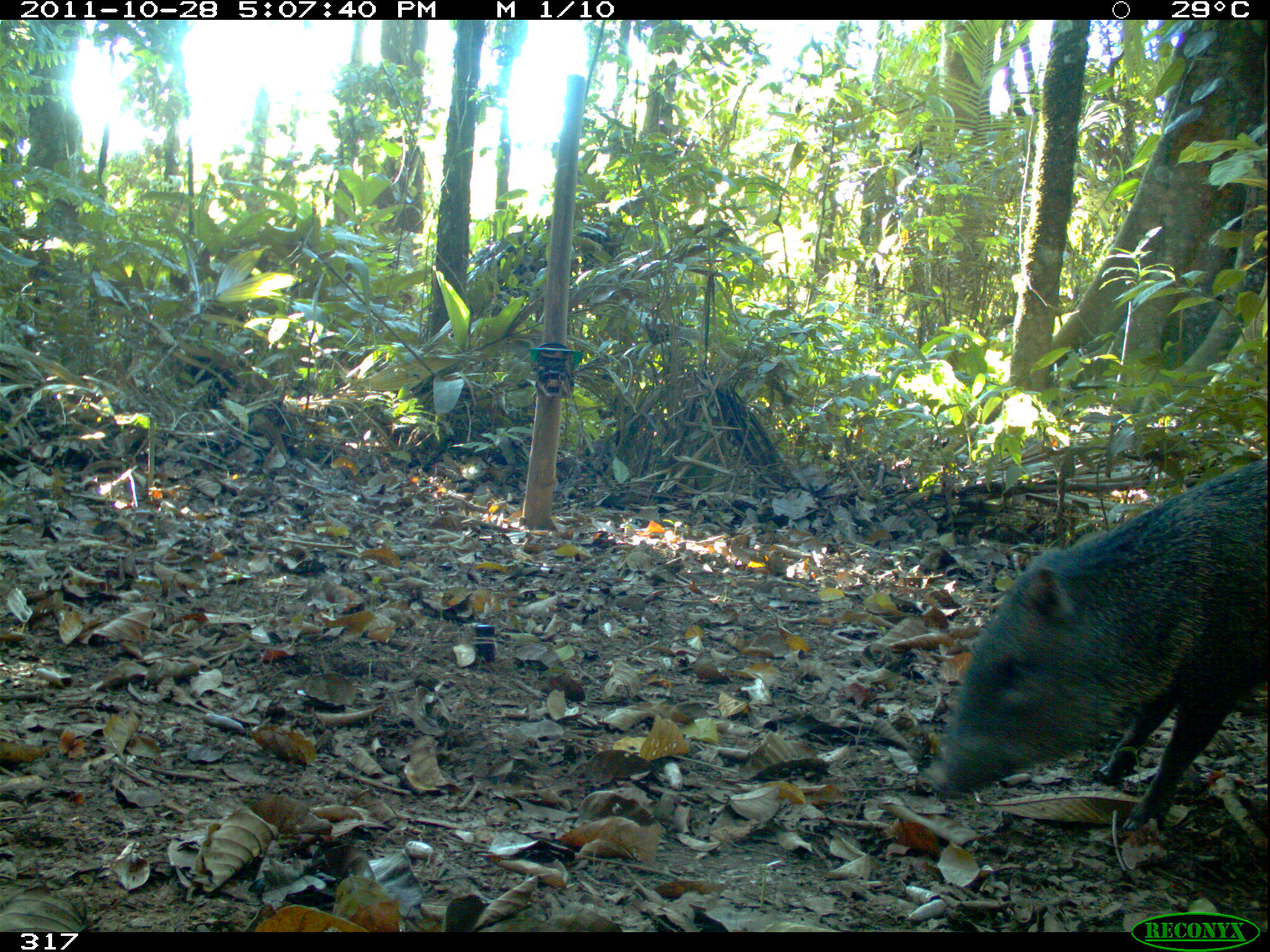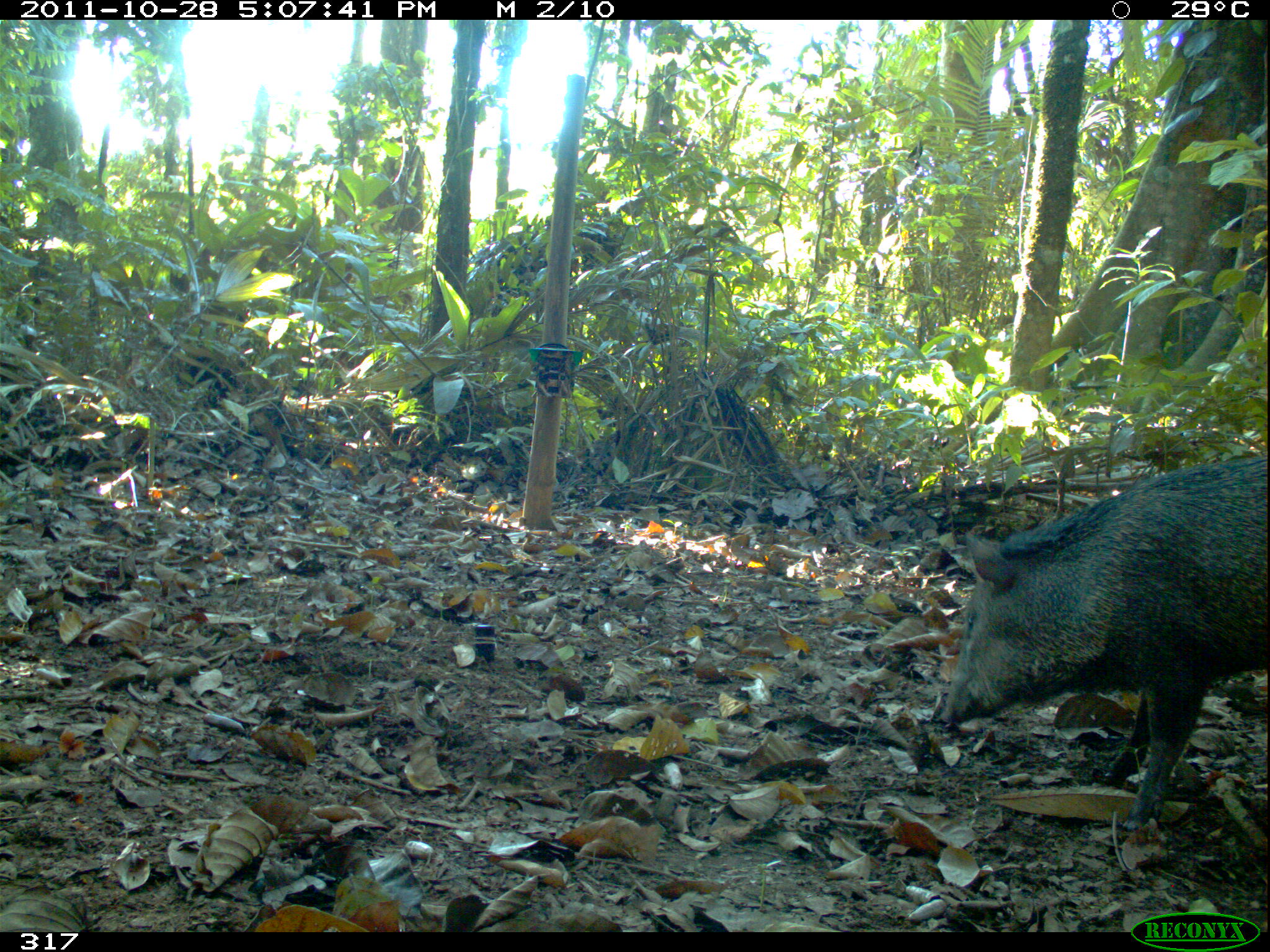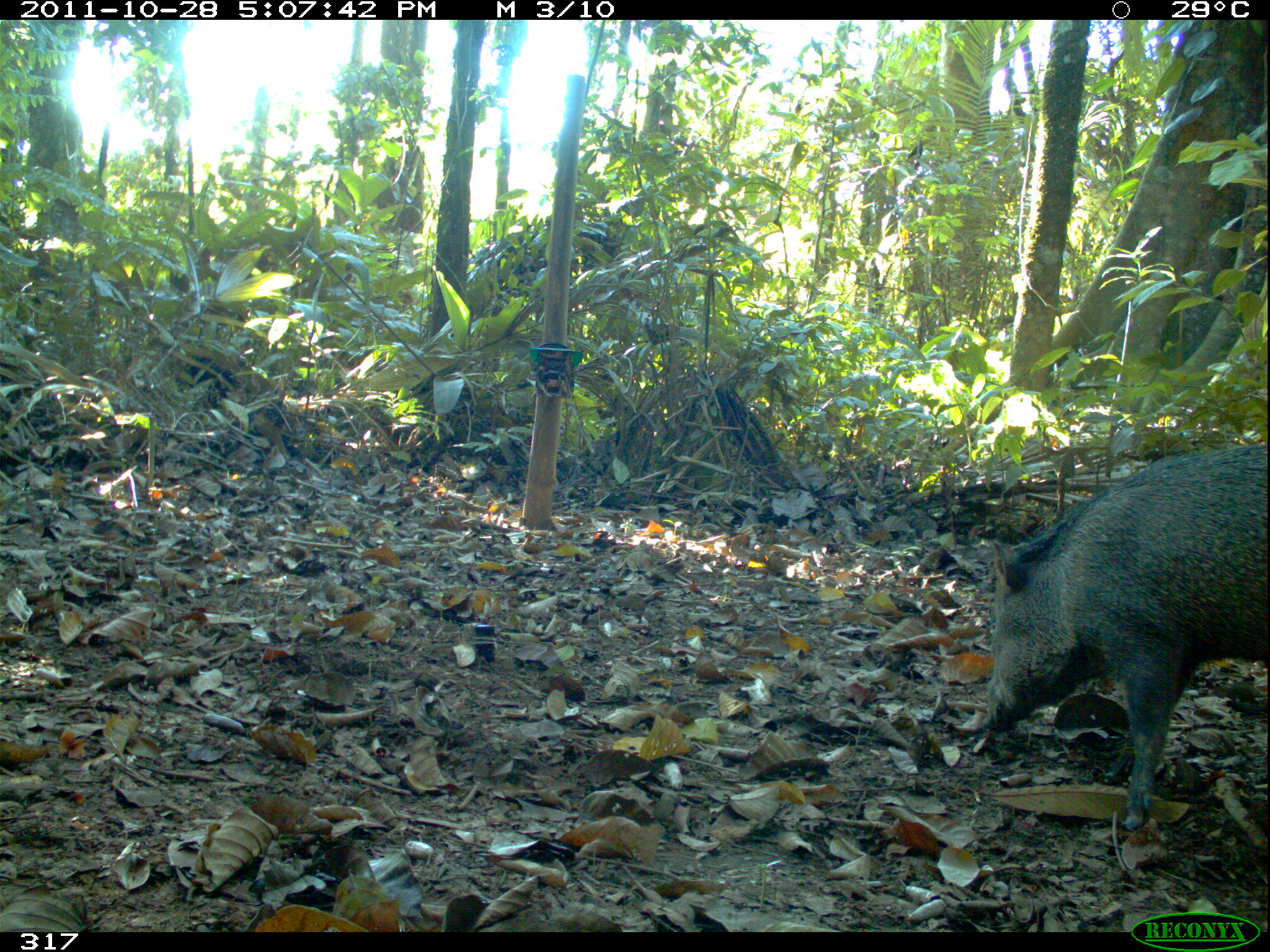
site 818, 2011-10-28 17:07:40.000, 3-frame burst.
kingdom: Animalia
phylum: Chordata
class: Mammalia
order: Artiodactyla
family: Tayassuidae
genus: Pecari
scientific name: Pecari tajacu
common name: collared peccary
Pecari tajacu (collared peccary).